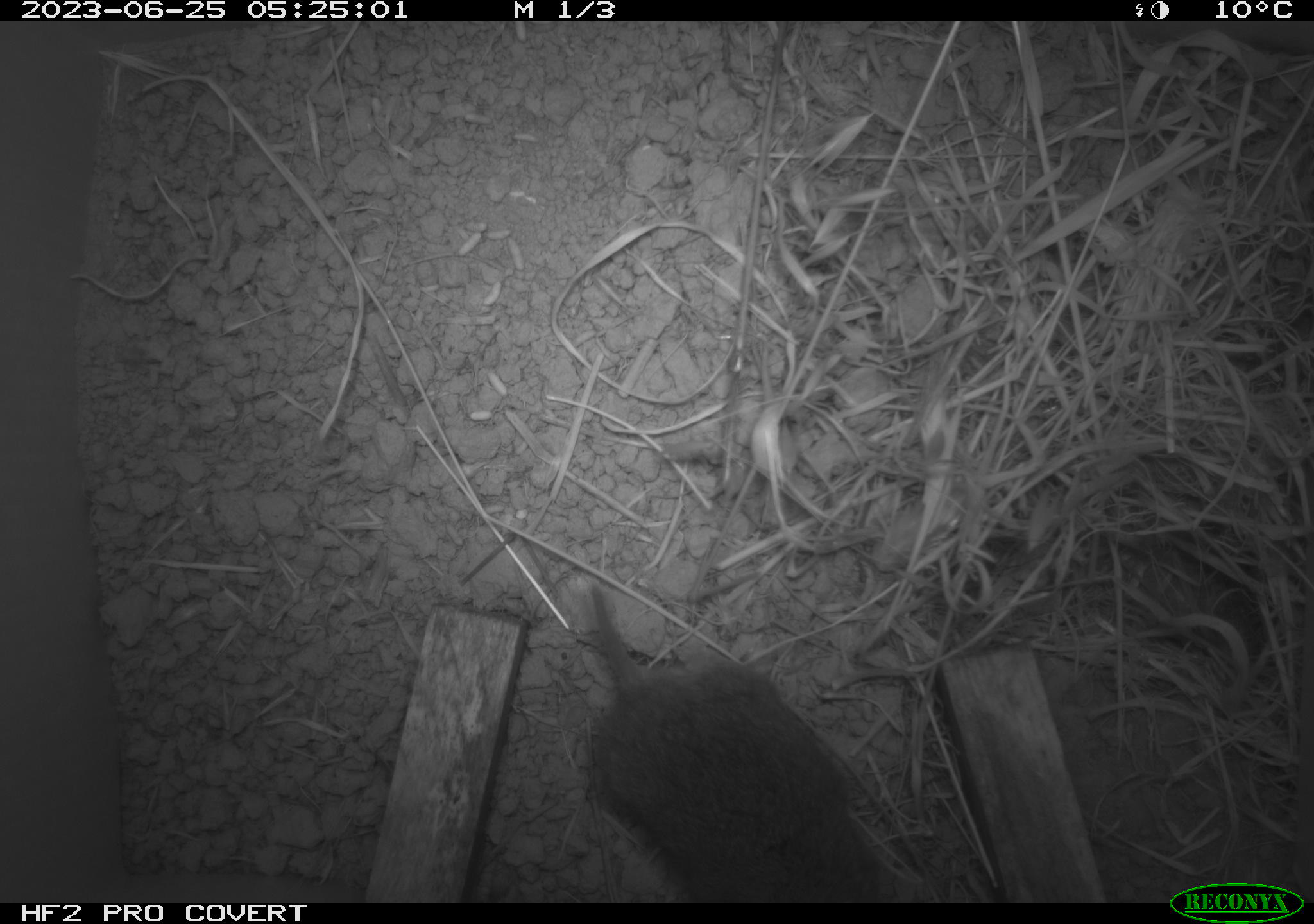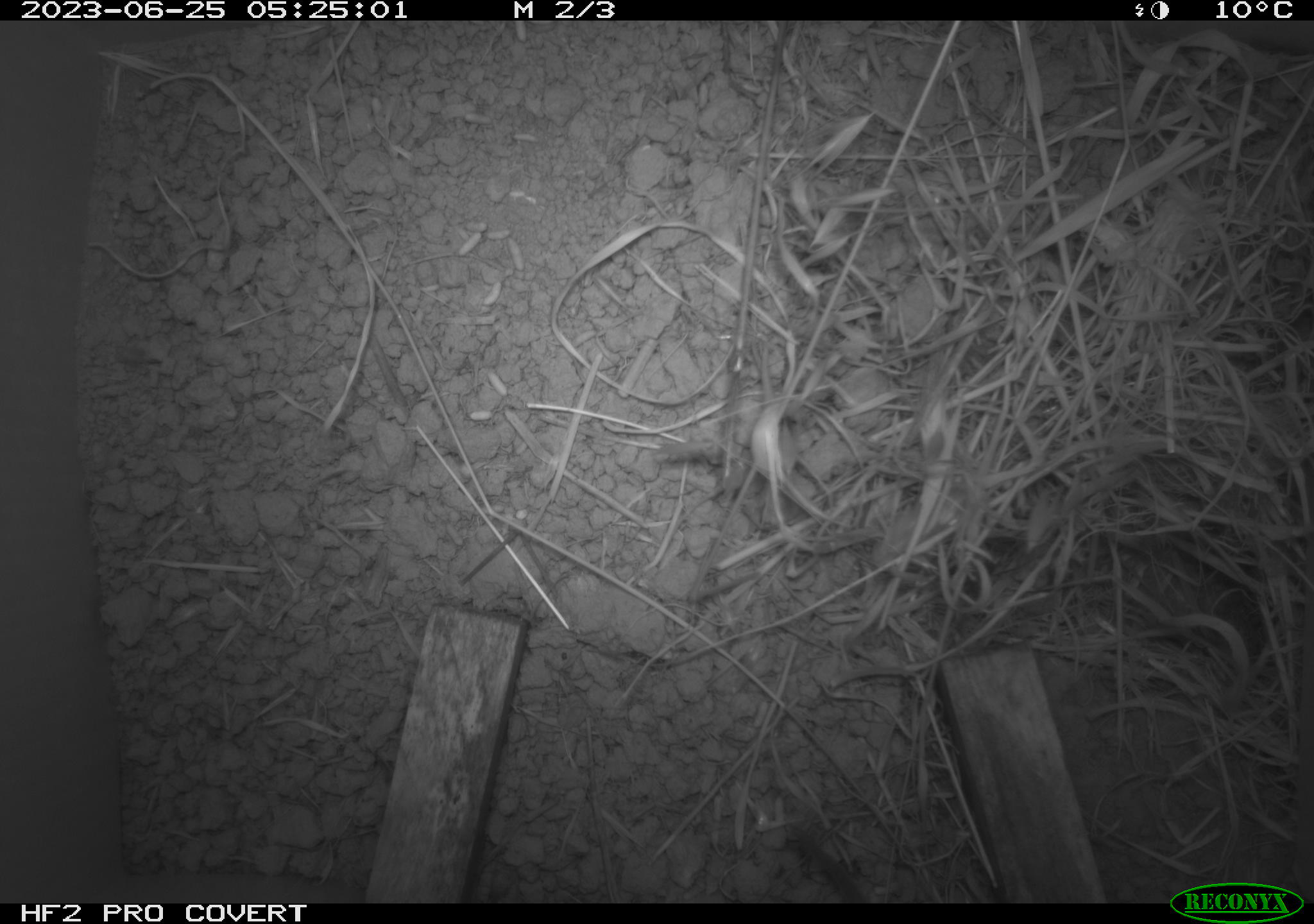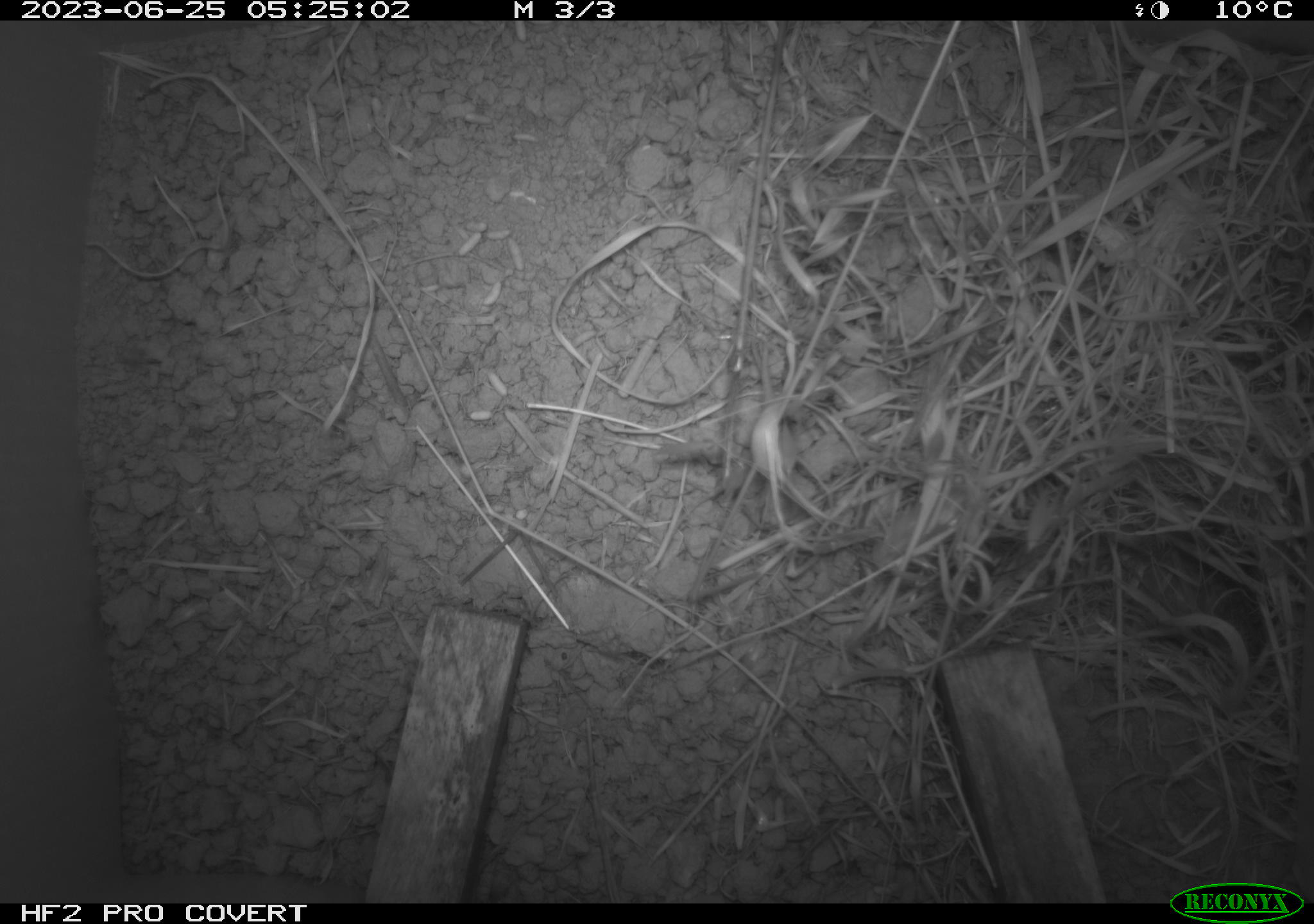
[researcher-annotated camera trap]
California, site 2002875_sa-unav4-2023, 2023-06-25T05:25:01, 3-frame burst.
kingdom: Animalia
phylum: Chordata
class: Mammalia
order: Rodentia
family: Cricetidae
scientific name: Arvicolinae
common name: voles, lemmings, and muskrats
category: arvicolinae subfamily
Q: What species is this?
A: Arvicolinae subfamily (voles, lemmings, and muskrats) (Arvicolinae).